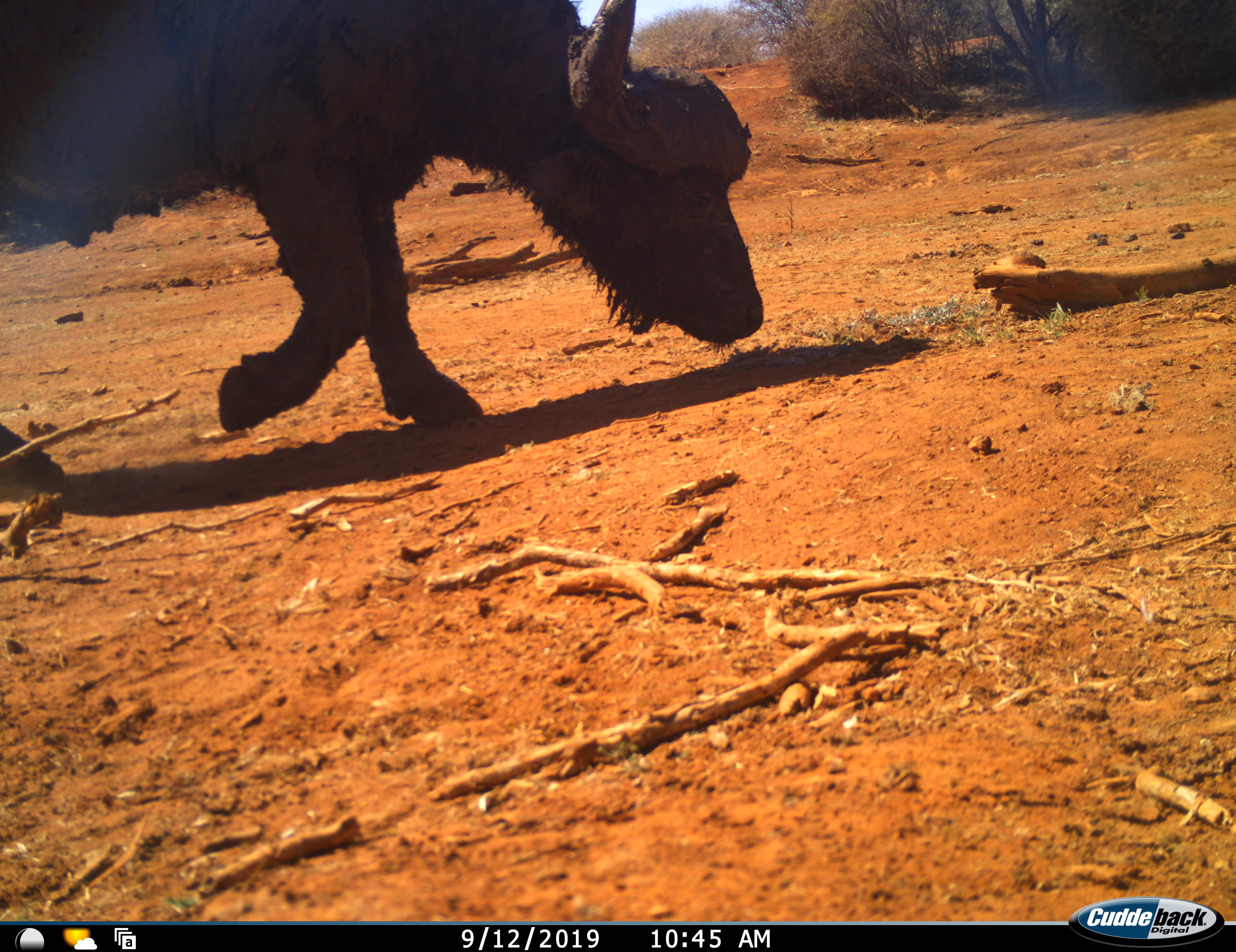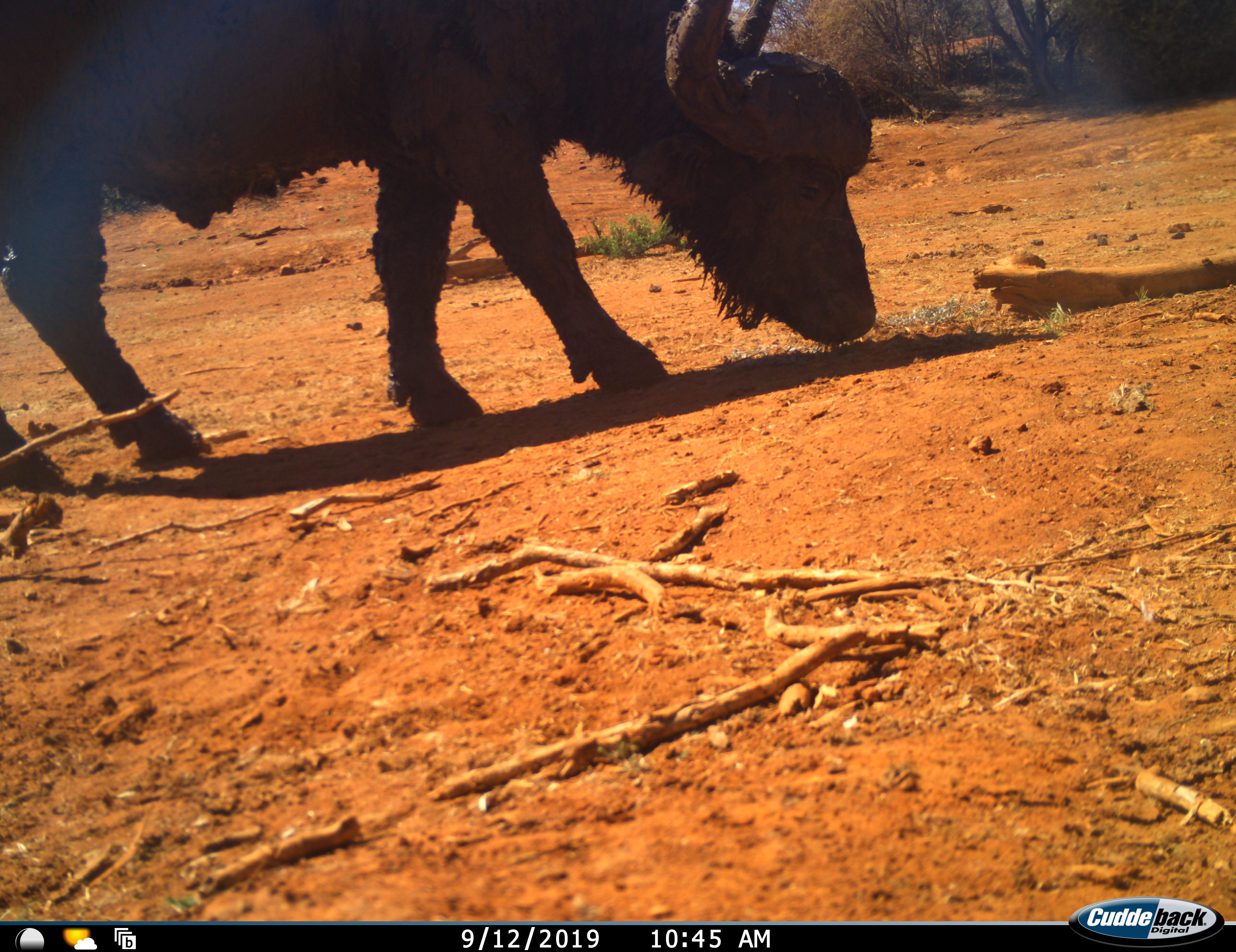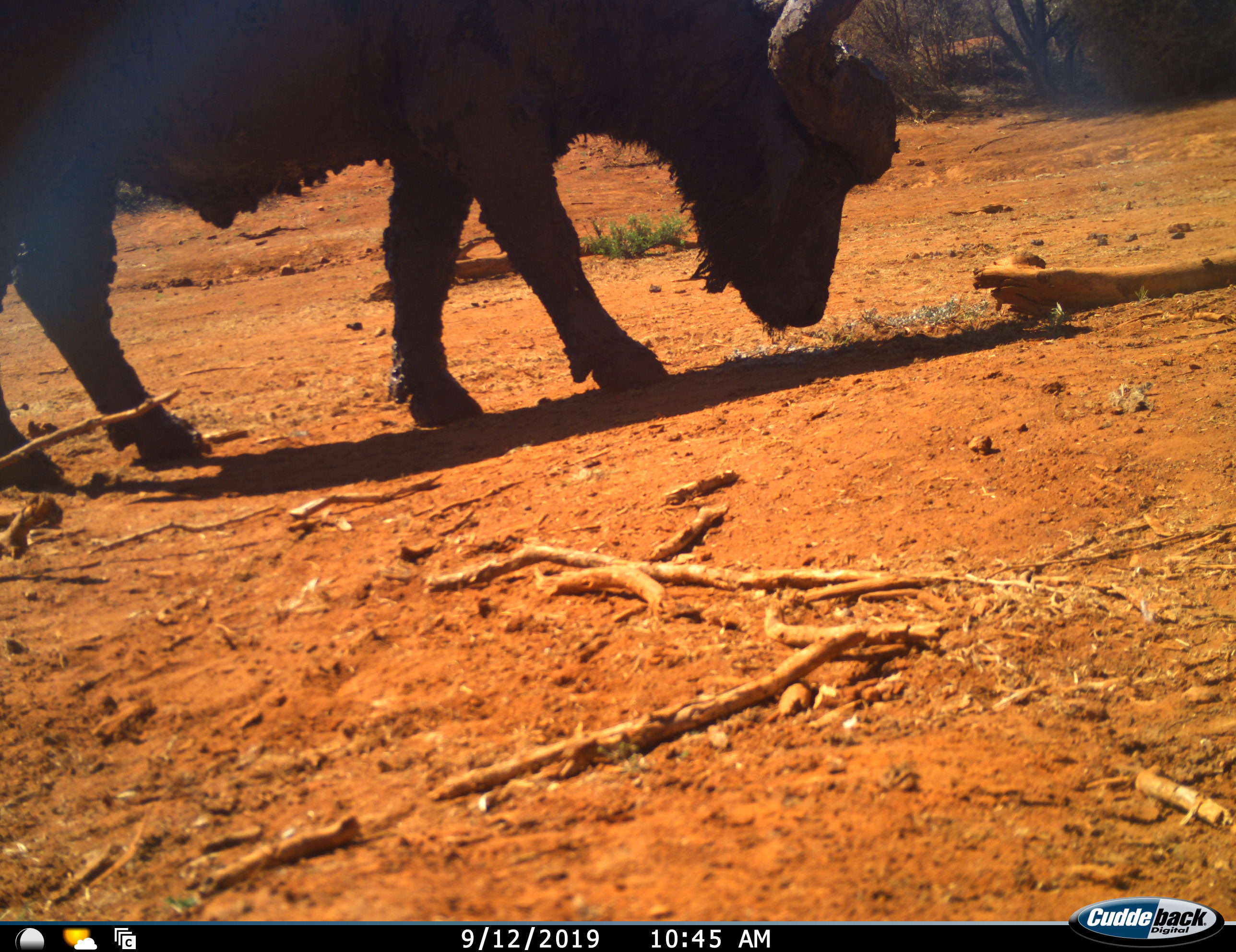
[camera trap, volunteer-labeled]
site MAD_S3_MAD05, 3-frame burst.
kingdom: Animalia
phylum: Chordata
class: Mammalia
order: Artiodactyla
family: Bovidae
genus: Syncerus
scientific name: Syncerus caffer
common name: african buffalo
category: buffalo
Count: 1.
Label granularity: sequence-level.